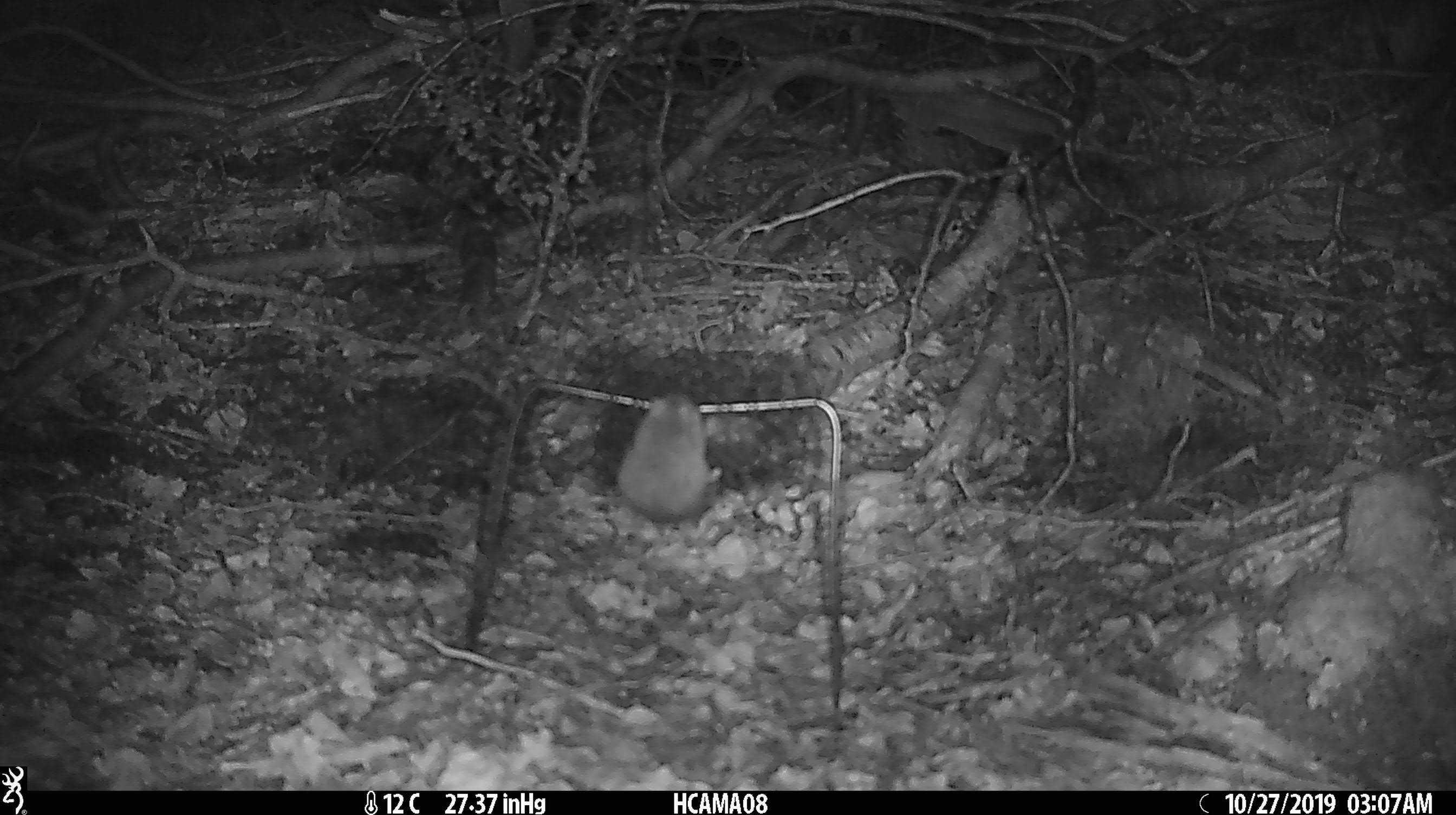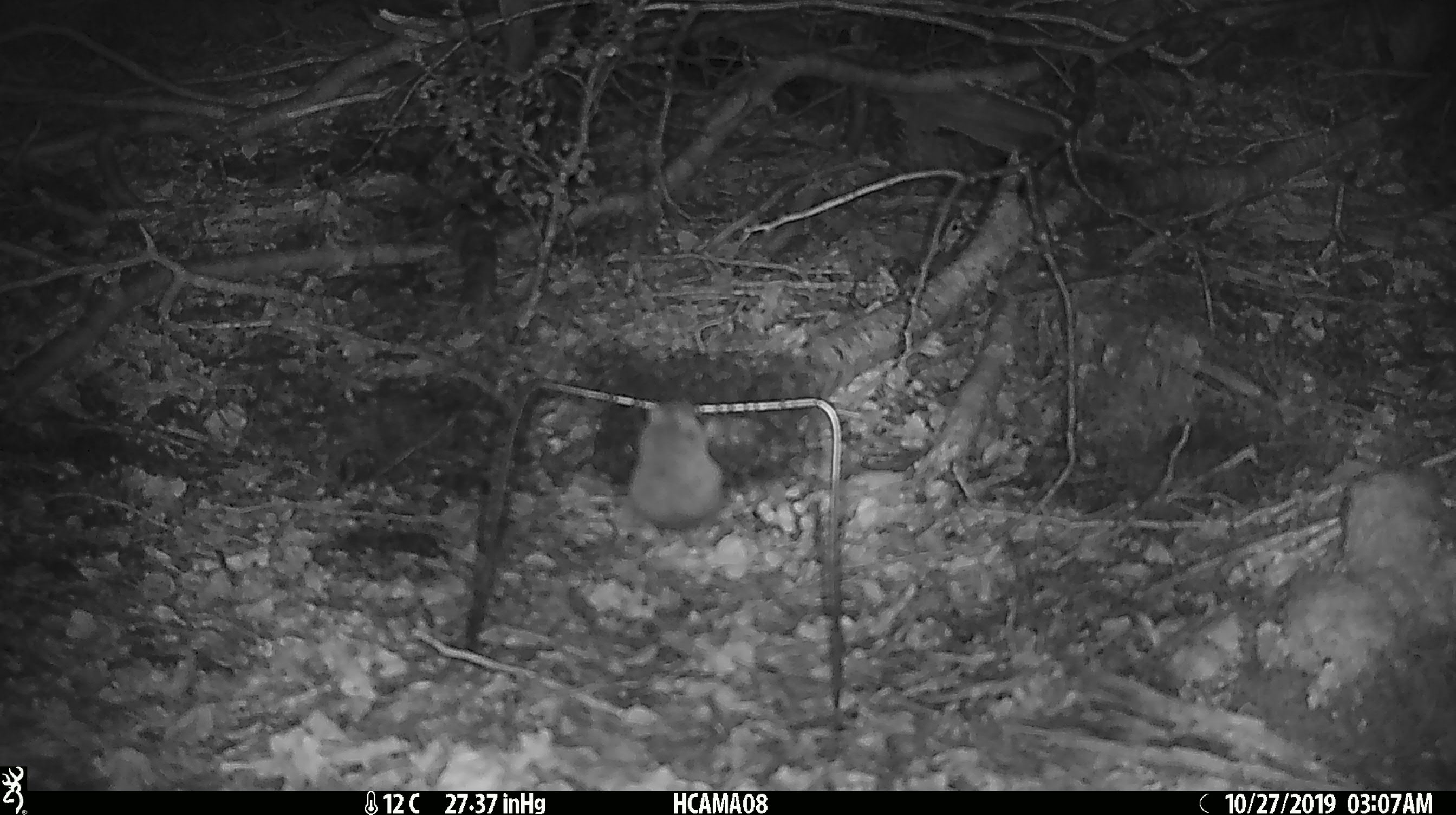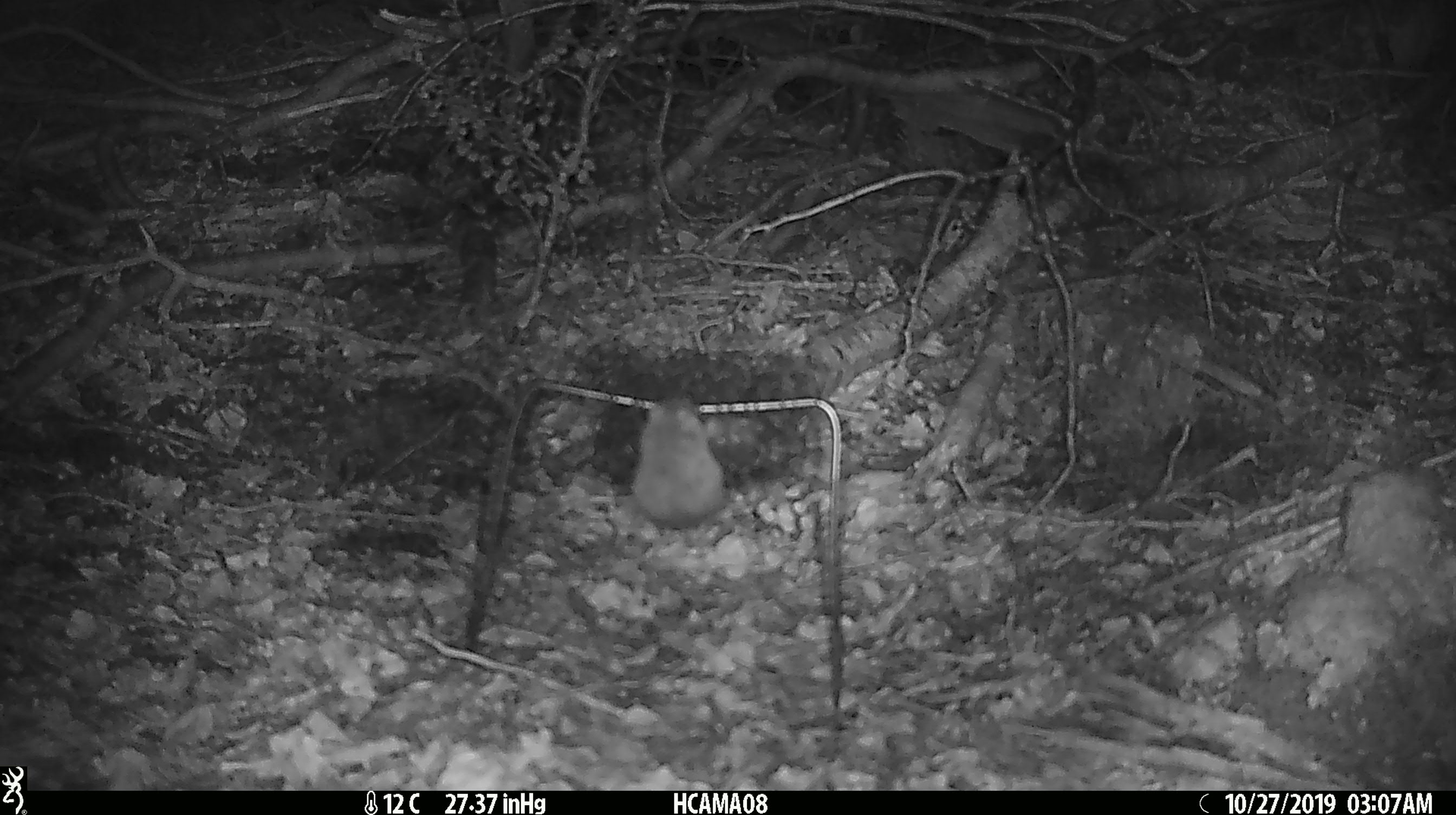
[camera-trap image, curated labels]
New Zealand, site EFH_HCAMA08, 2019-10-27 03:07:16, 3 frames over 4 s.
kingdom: Animalia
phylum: Chordata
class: Mammalia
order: Rodentia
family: Muridae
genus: Mus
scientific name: Mus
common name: mouse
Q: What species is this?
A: Mouse (Mus).